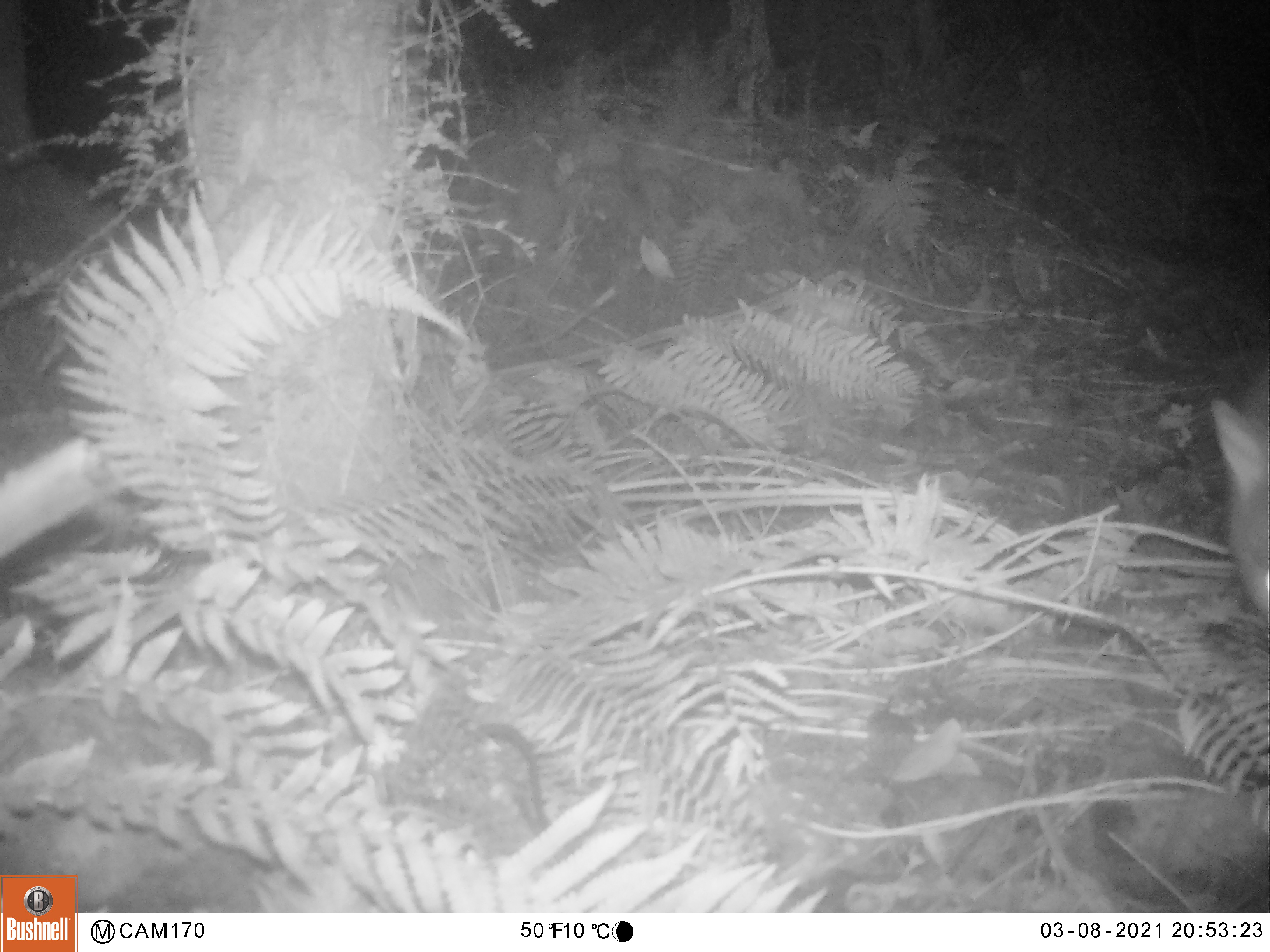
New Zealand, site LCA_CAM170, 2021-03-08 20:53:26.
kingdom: Animalia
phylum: Chordata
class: Mammalia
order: Diprotodontia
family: Phalangeridae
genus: Trichosurus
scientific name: Trichosurus vulpecula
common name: common brushtail possum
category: possum